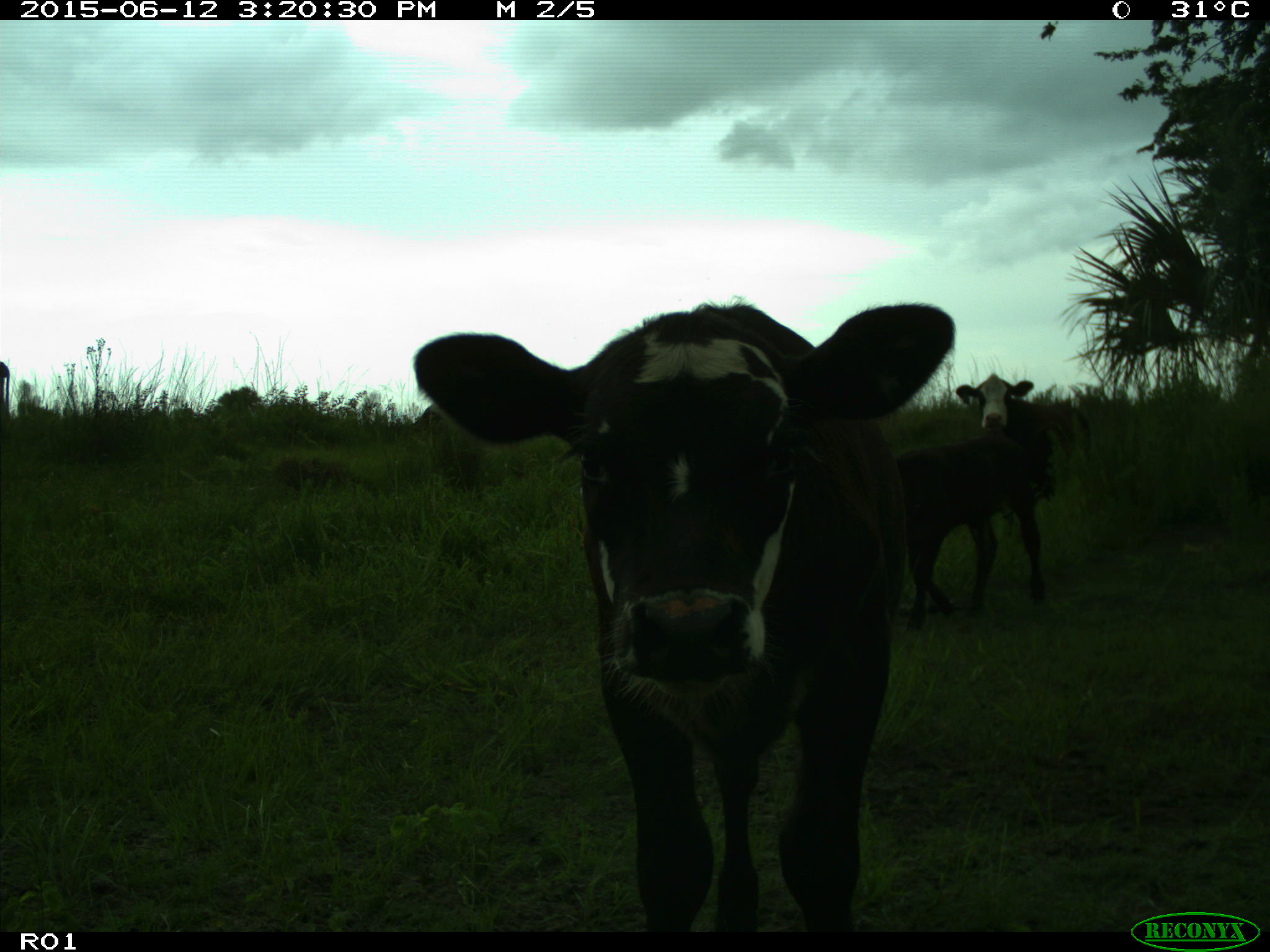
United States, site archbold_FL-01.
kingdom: Animalia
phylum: Chordata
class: Mammalia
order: Artiodactyla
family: Bovidae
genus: Bos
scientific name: Bos taurus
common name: domestic cow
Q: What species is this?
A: Bos taurus (domestic cow).